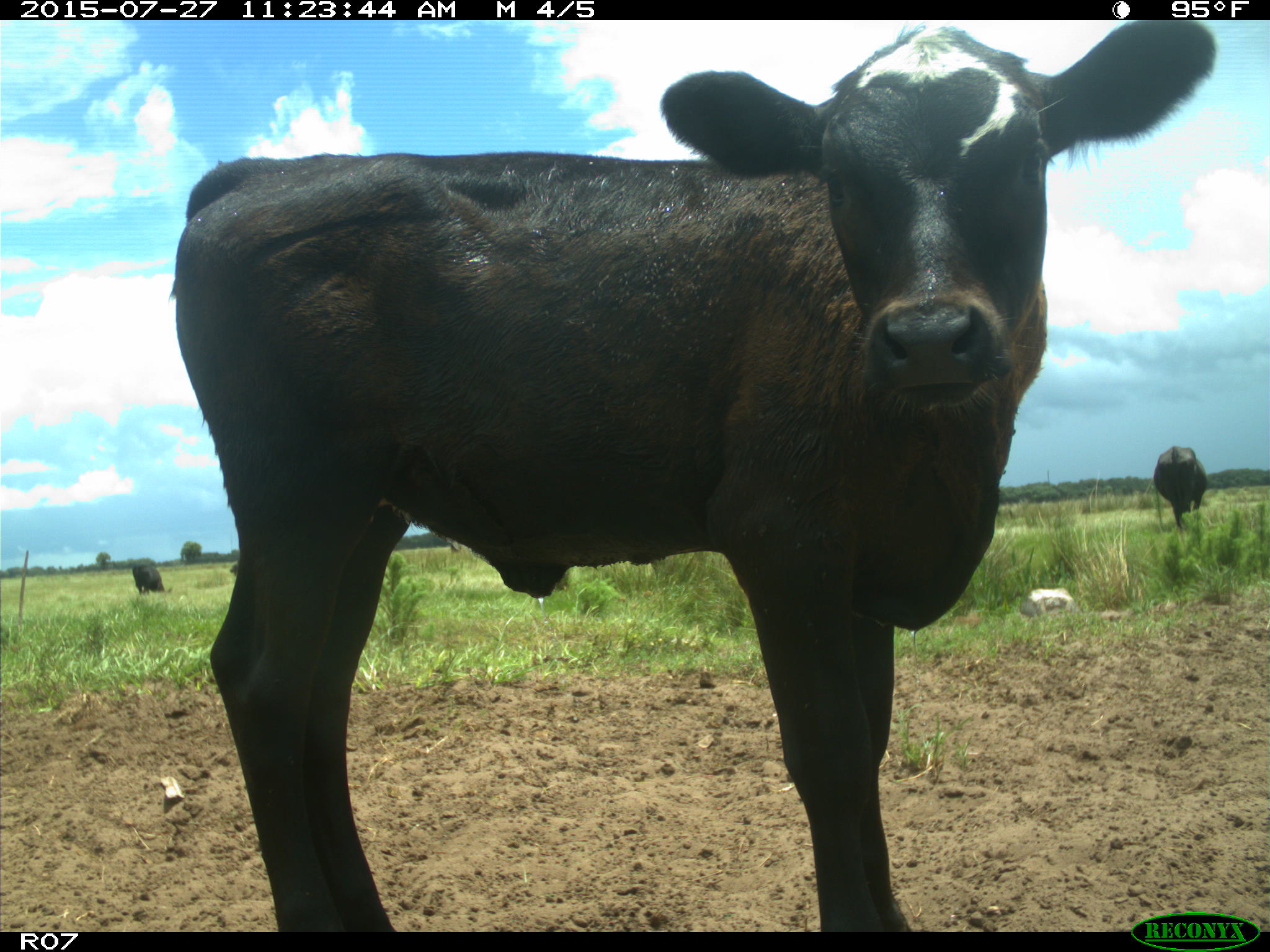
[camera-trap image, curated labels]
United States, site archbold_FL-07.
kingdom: Animalia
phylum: Chordata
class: Mammalia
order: Artiodactyla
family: Bovidae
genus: Bos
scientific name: Bos taurus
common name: domestic cow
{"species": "Bos taurus (domestic cow)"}